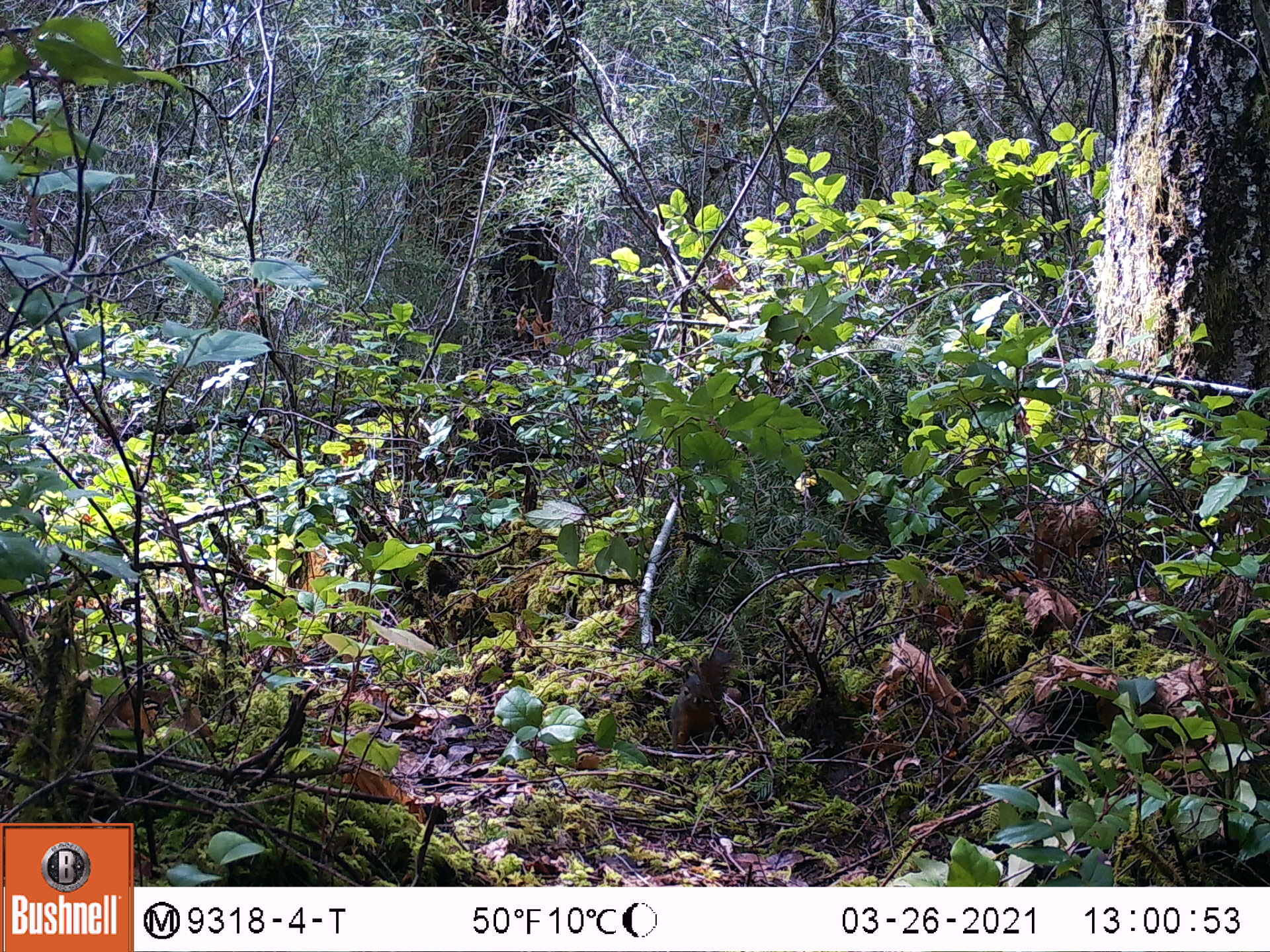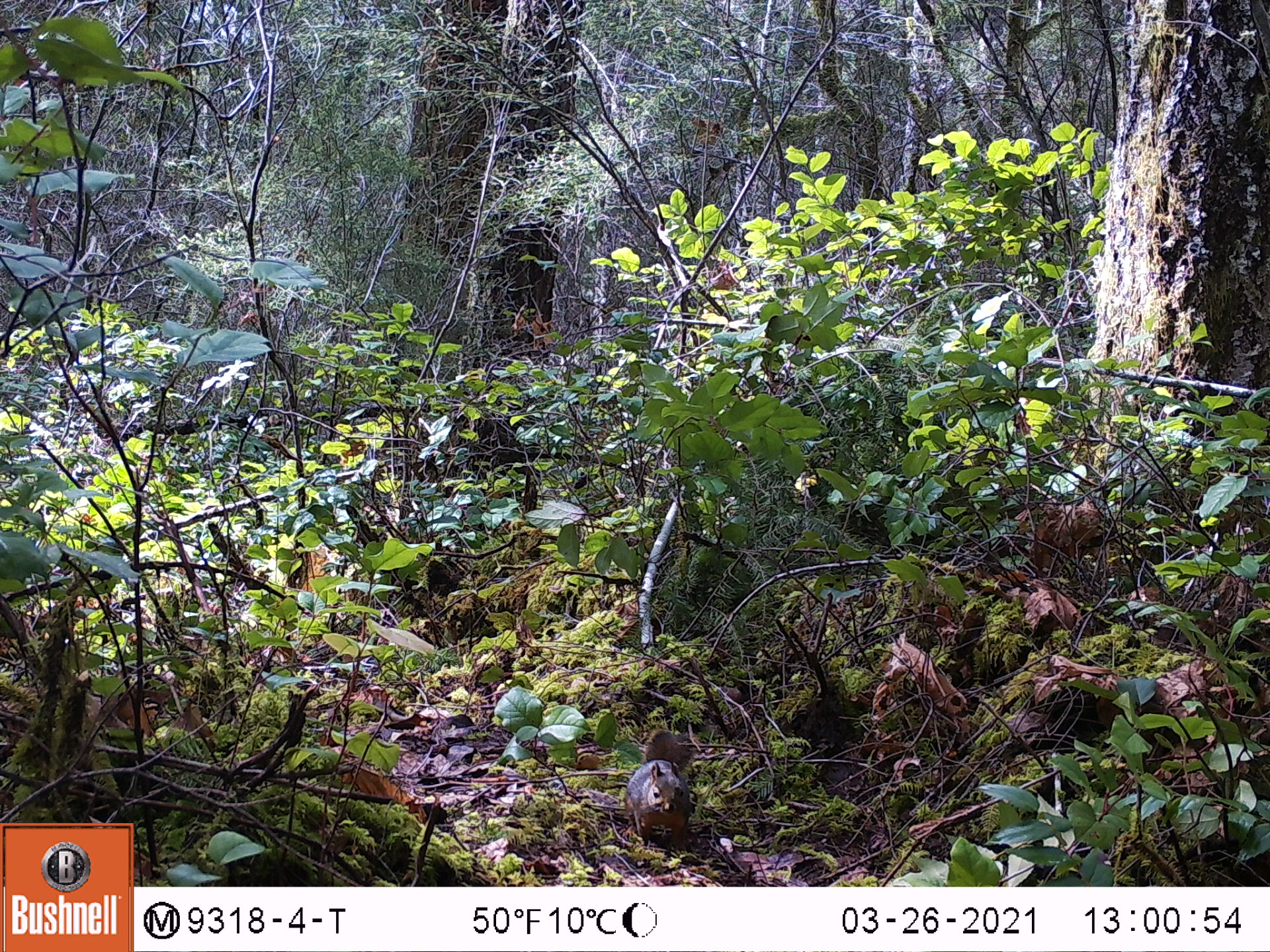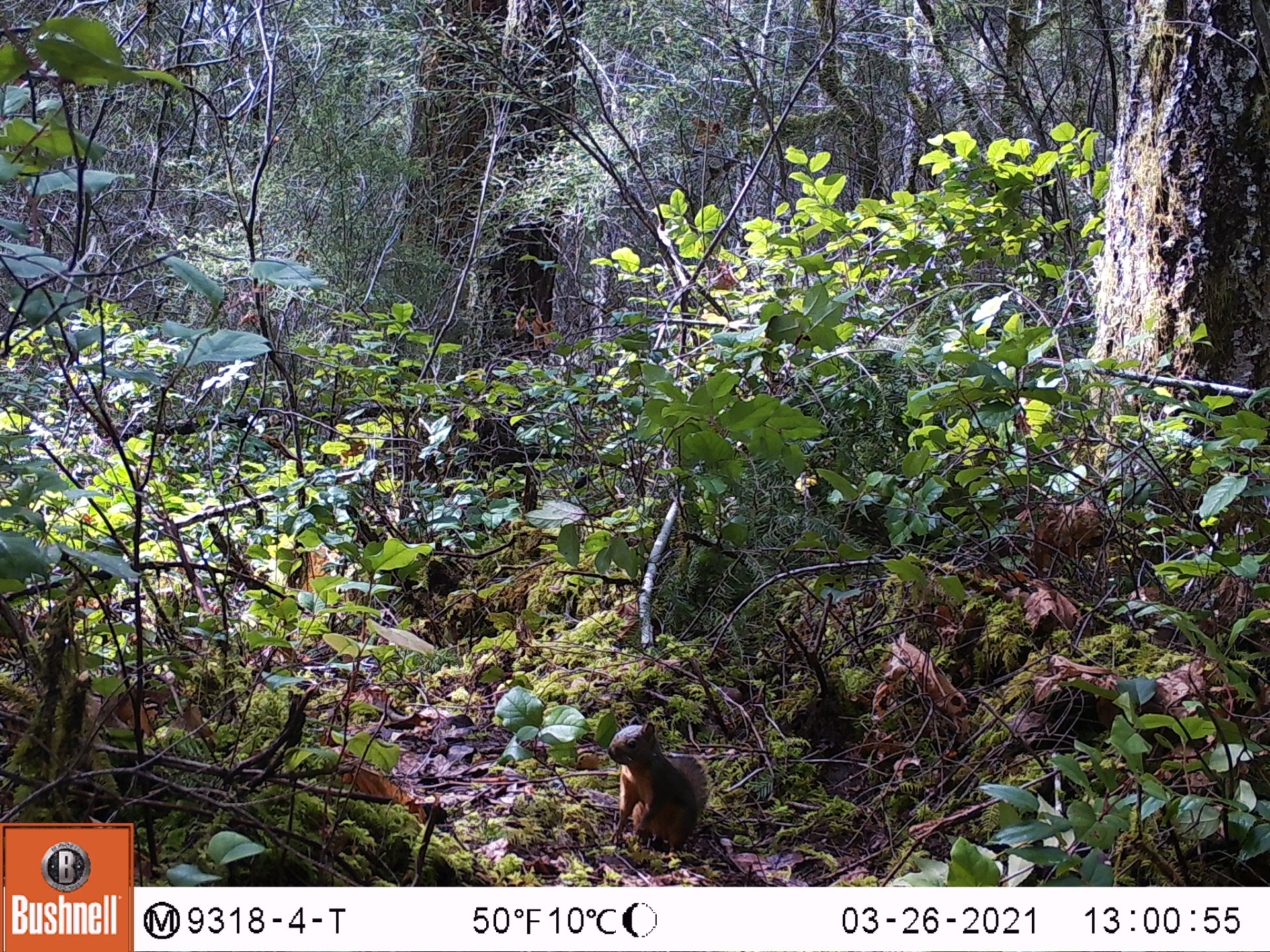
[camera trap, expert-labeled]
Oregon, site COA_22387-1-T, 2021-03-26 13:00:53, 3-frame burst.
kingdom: Animalia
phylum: Chordata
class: Mammalia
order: Rodentia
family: Sciuridae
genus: Tamiasciurus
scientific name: Tamiasciurus douglasii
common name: douglas squirrel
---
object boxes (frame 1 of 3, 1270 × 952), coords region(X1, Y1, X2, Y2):
douglas squirrel: region(668, 655, 733, 754)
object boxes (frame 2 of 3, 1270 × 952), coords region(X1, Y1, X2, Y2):
douglas squirrel: region(610, 731, 692, 837)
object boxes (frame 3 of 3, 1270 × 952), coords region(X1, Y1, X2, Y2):
douglas squirrel: region(599, 720, 712, 853)